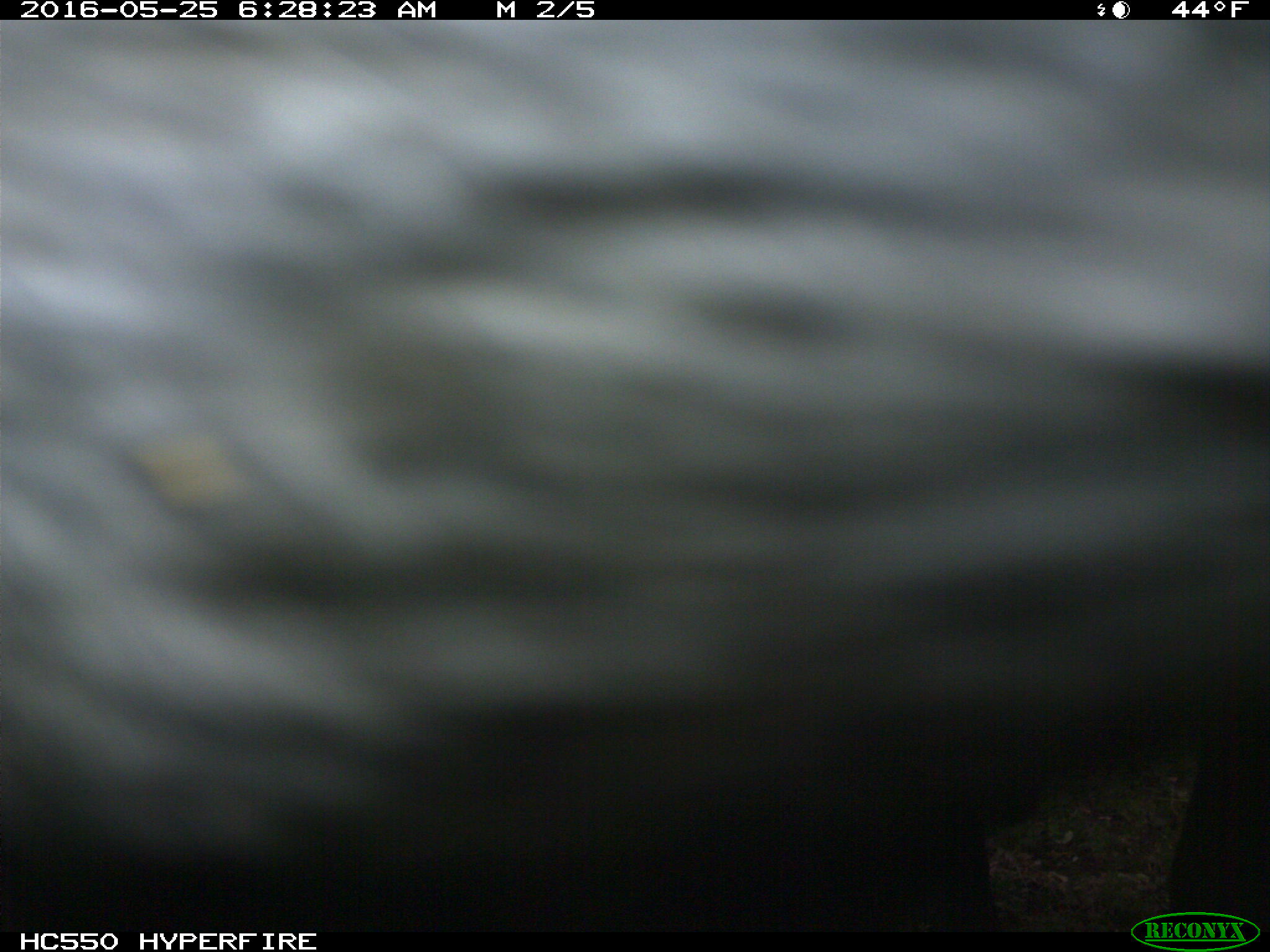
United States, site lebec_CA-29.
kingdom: Animalia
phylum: Chordata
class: Mammalia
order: Artiodactyla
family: Bovidae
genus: Bos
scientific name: Bos taurus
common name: domestic cow